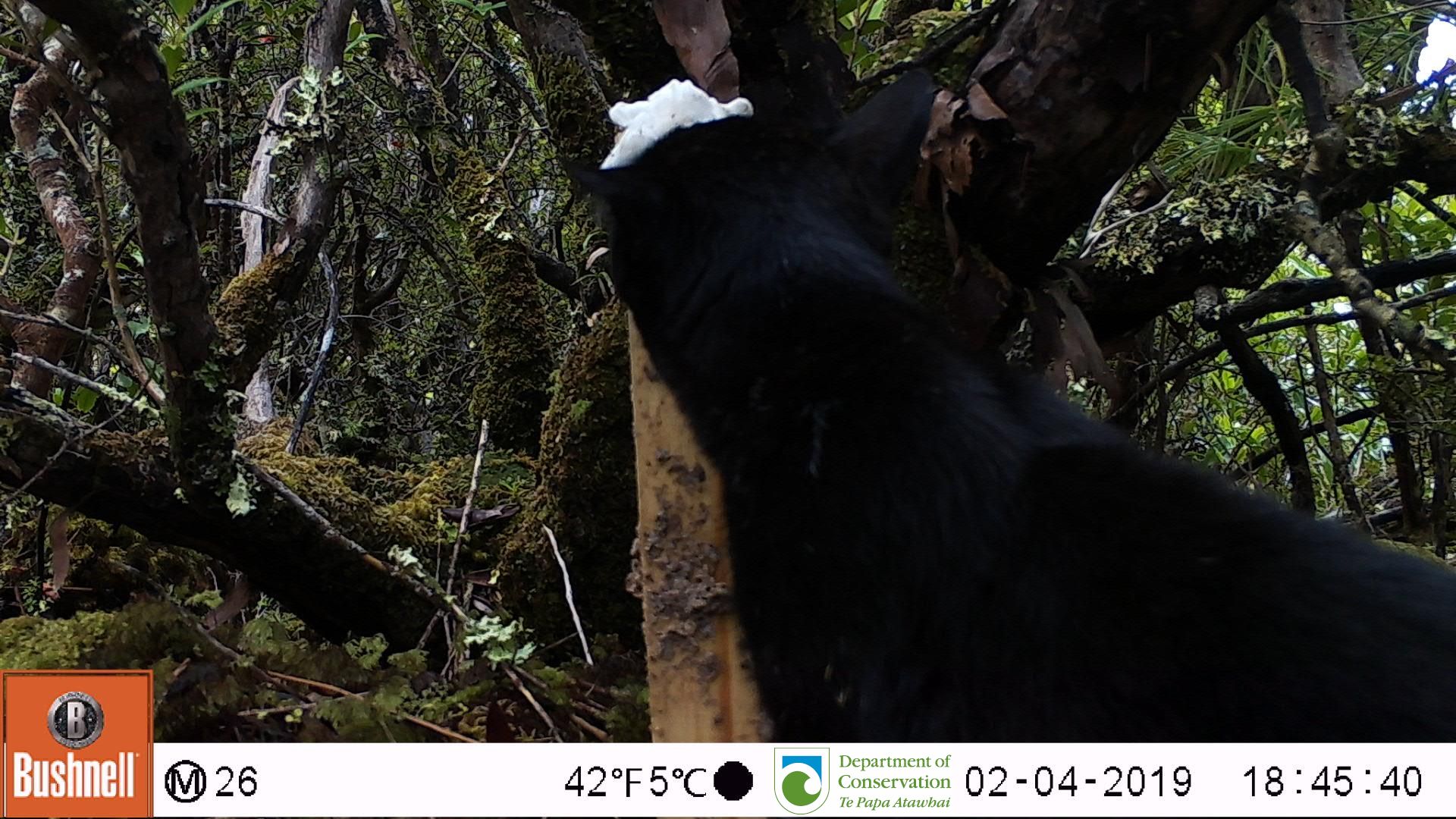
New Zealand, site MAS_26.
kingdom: Animalia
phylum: Chordata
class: Mammalia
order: Carnivora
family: Felidae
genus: Felis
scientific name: Felis catus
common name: domestic cat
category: cat